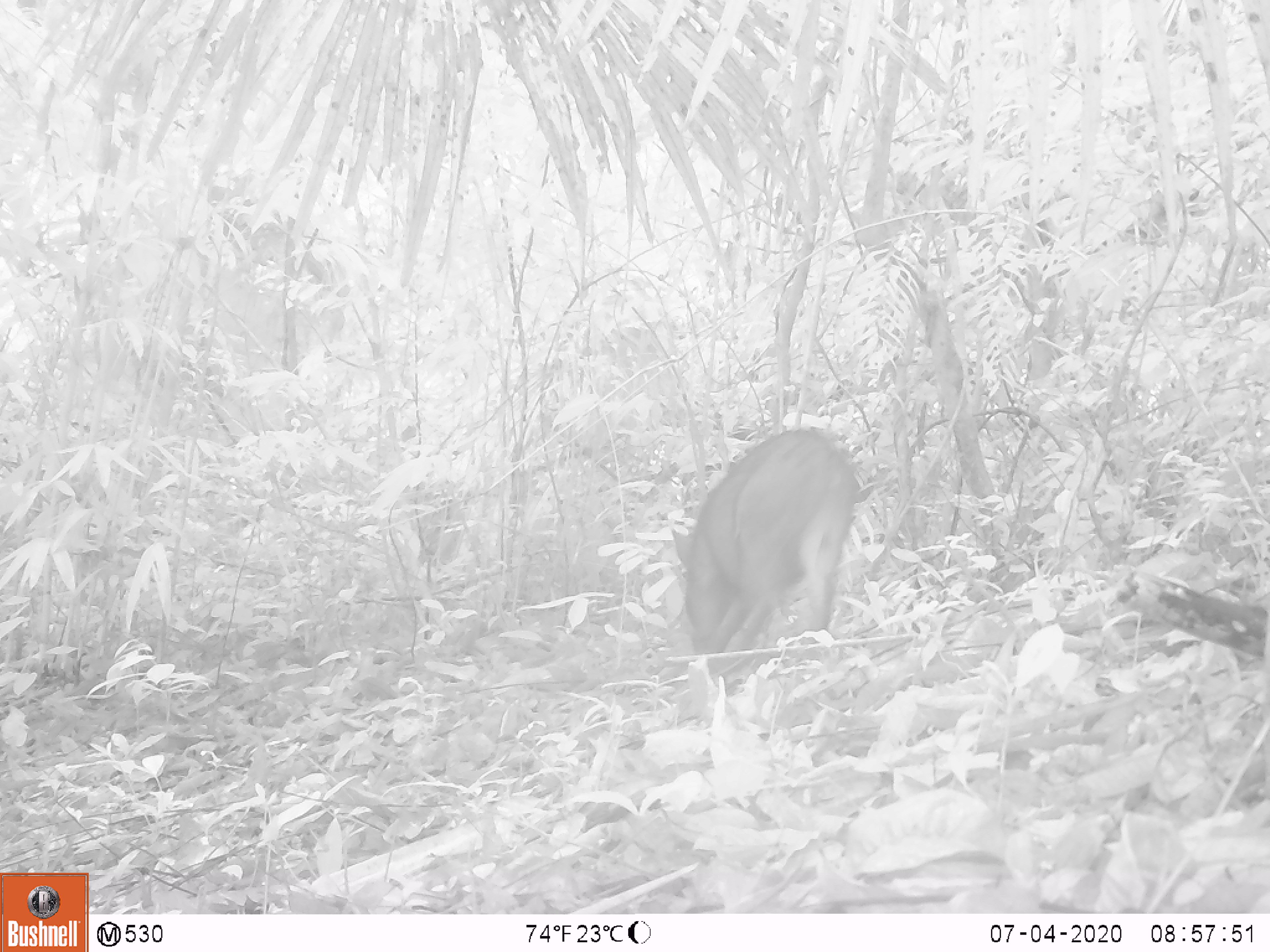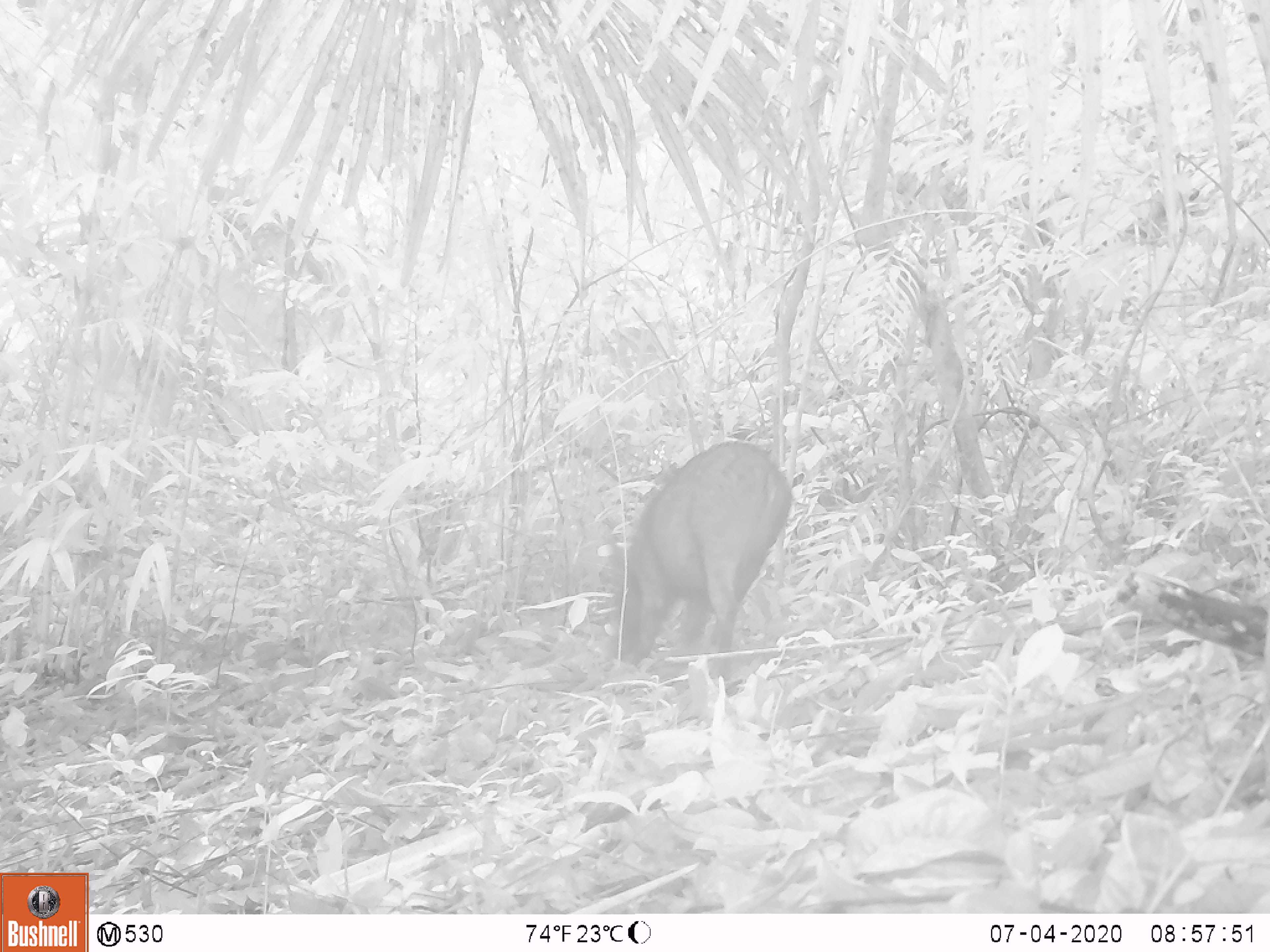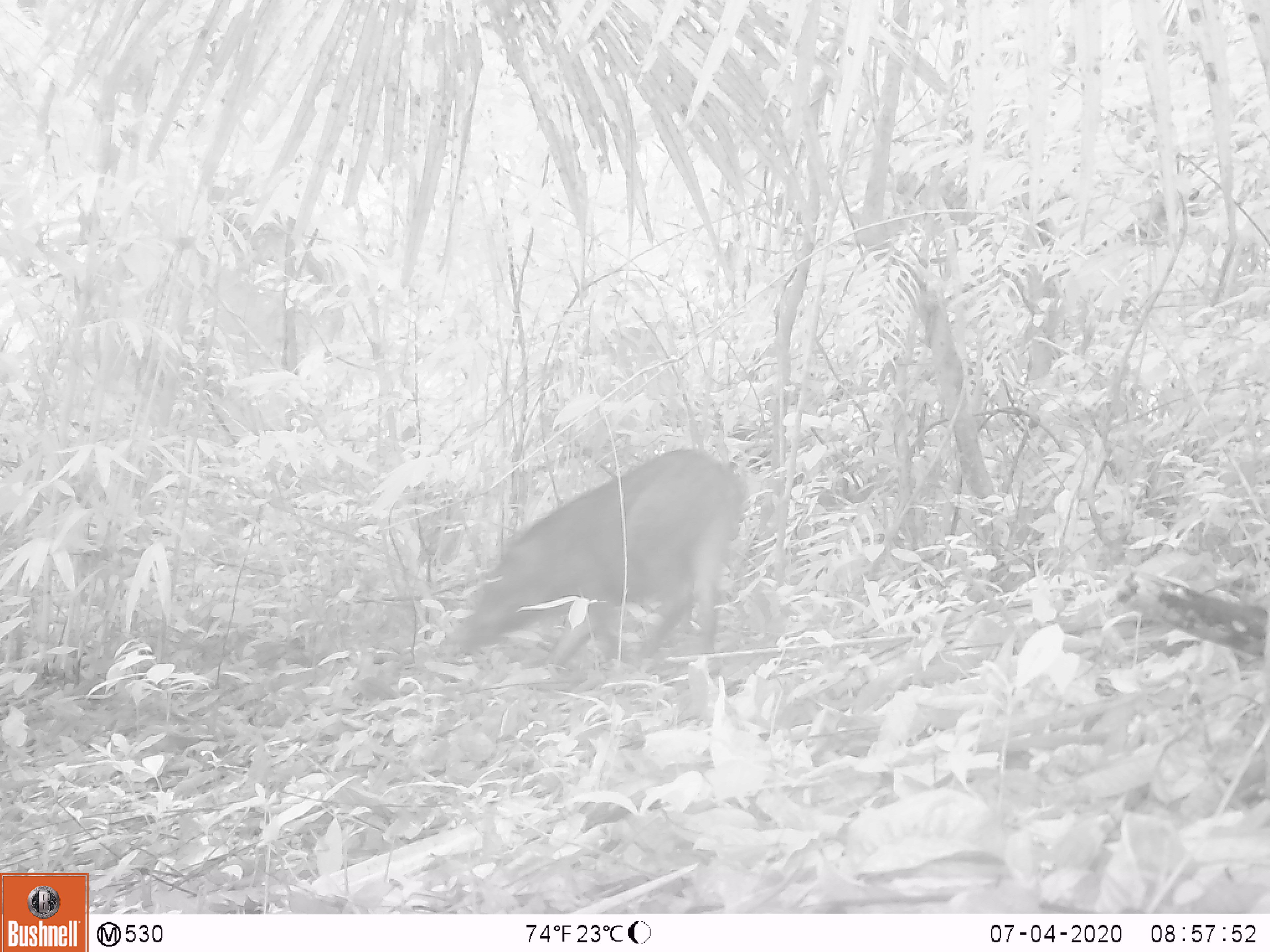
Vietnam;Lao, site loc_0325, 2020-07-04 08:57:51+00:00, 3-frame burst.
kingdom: Animalia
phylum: Chordata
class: Mammalia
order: Artiodactyla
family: Suidae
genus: Sus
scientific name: Sus scrofa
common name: eurasian wild pig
Eurasian wild pig (Sus scrofa). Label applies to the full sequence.